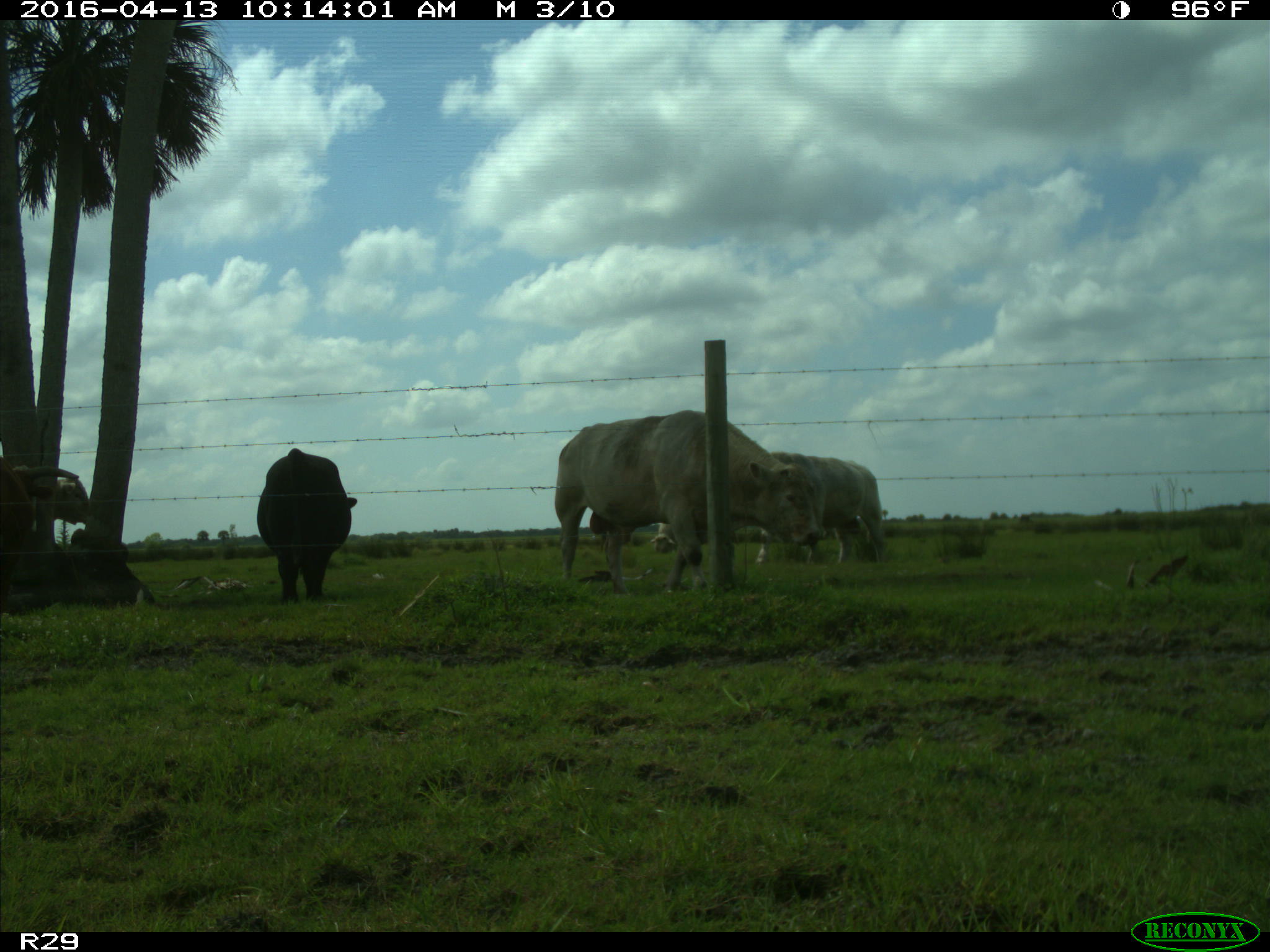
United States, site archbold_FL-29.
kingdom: Animalia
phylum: Chordata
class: Mammalia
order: Artiodactyla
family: Bovidae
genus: Bos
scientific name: Bos taurus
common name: domestic cow